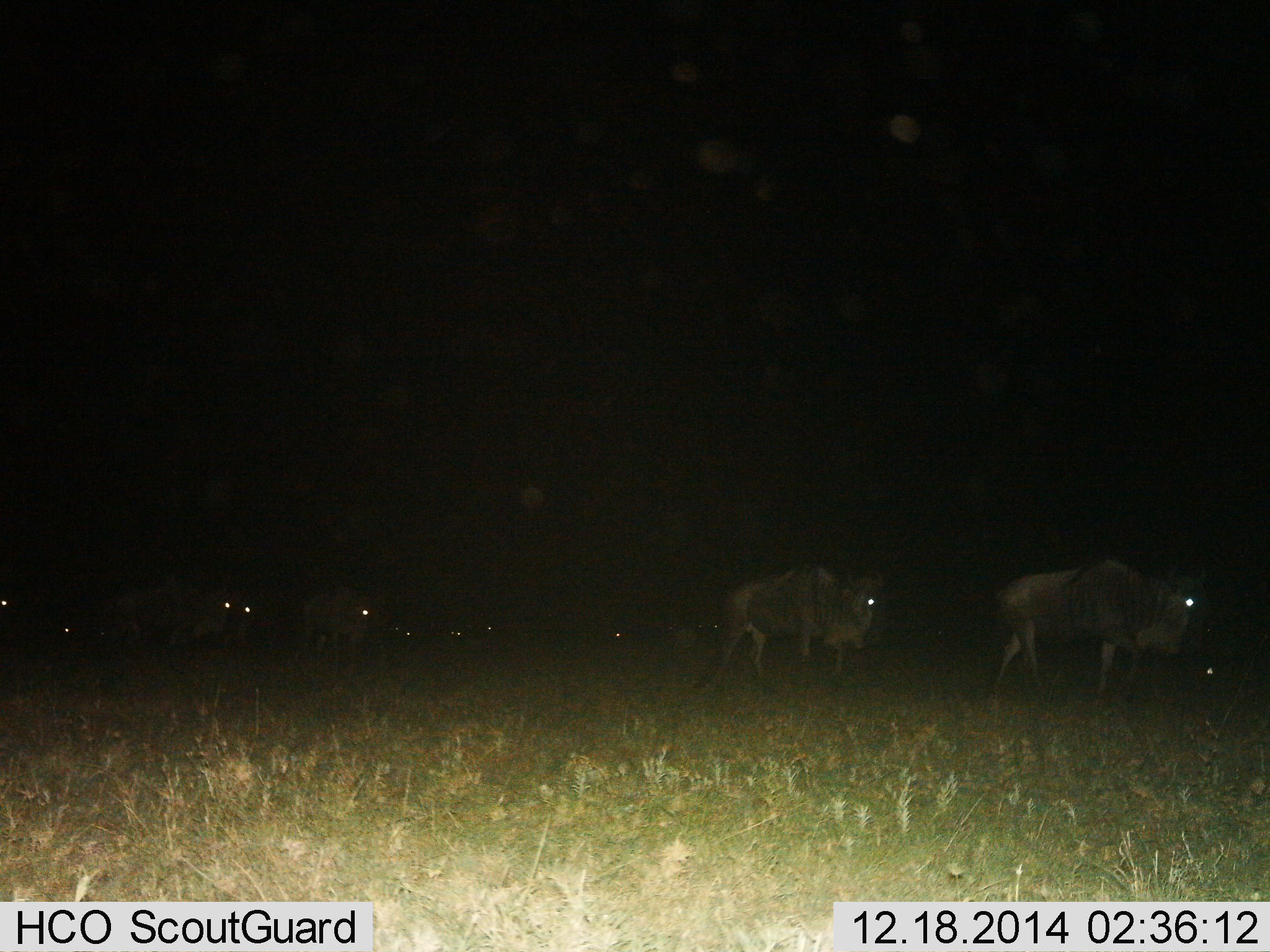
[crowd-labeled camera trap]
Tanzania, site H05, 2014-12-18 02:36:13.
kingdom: Animalia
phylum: Chordata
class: Mammalia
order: Artiodactyla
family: Bovidae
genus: Connochaetes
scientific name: Connochaetes taurinus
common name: blue wildebeest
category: wildebeest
Wildebeest (blue wildebeest) (Connochaetes taurinus), count 11-50. Behavior (volunteer vote fractions): standing 0%, resting 10%, moving 90%, interacting 0%. Young present (vote fraction): 0%. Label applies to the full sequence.